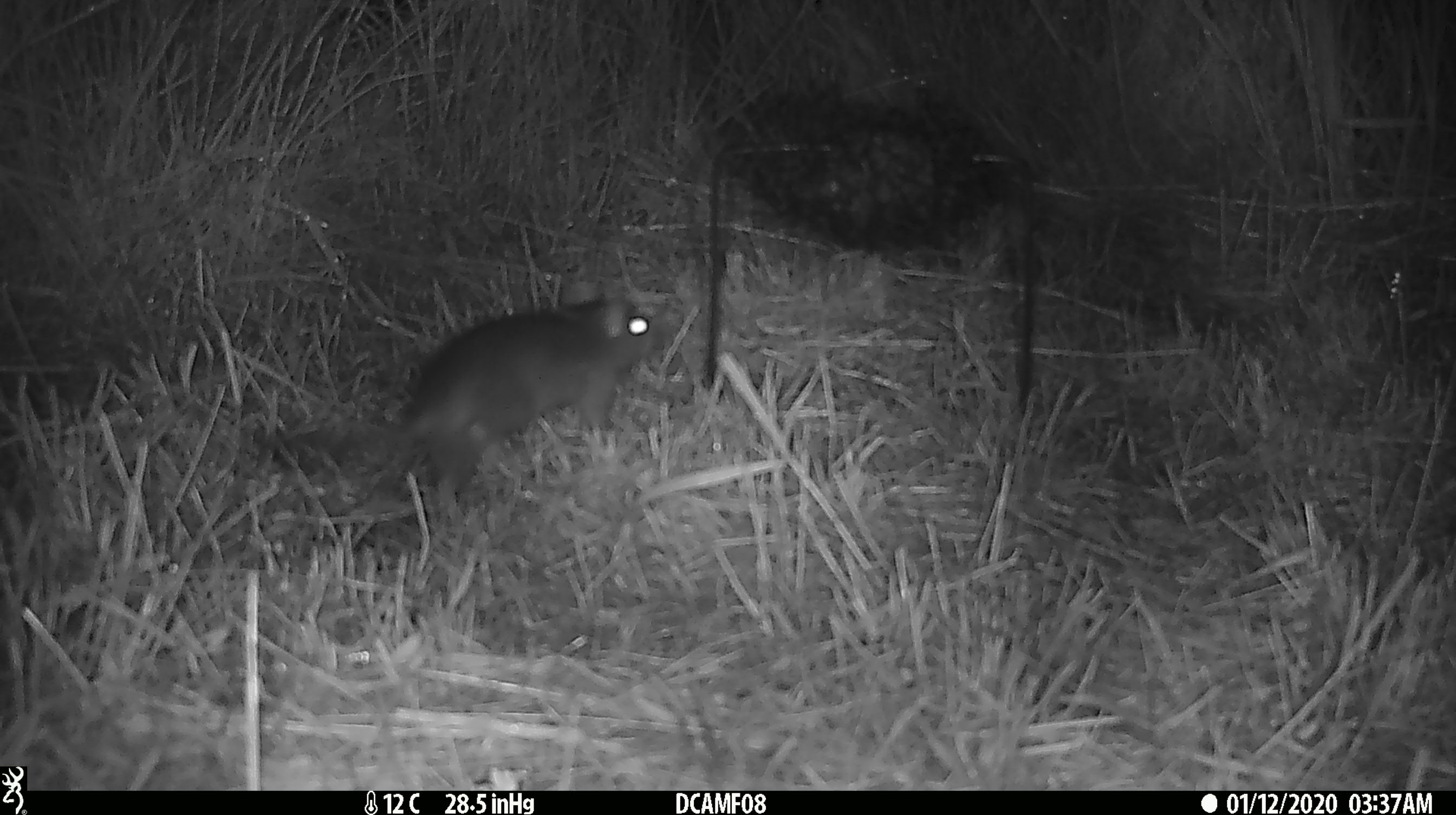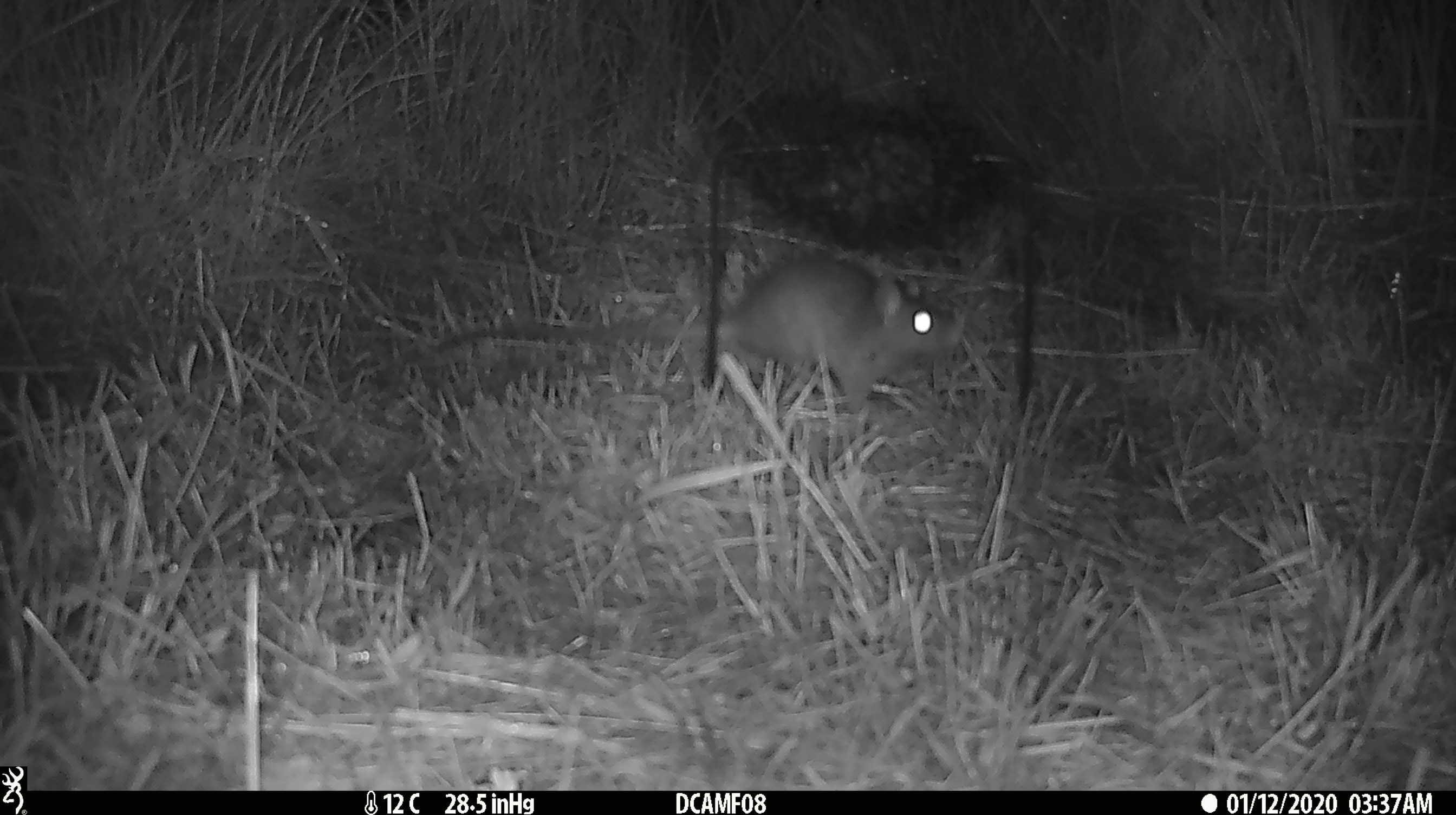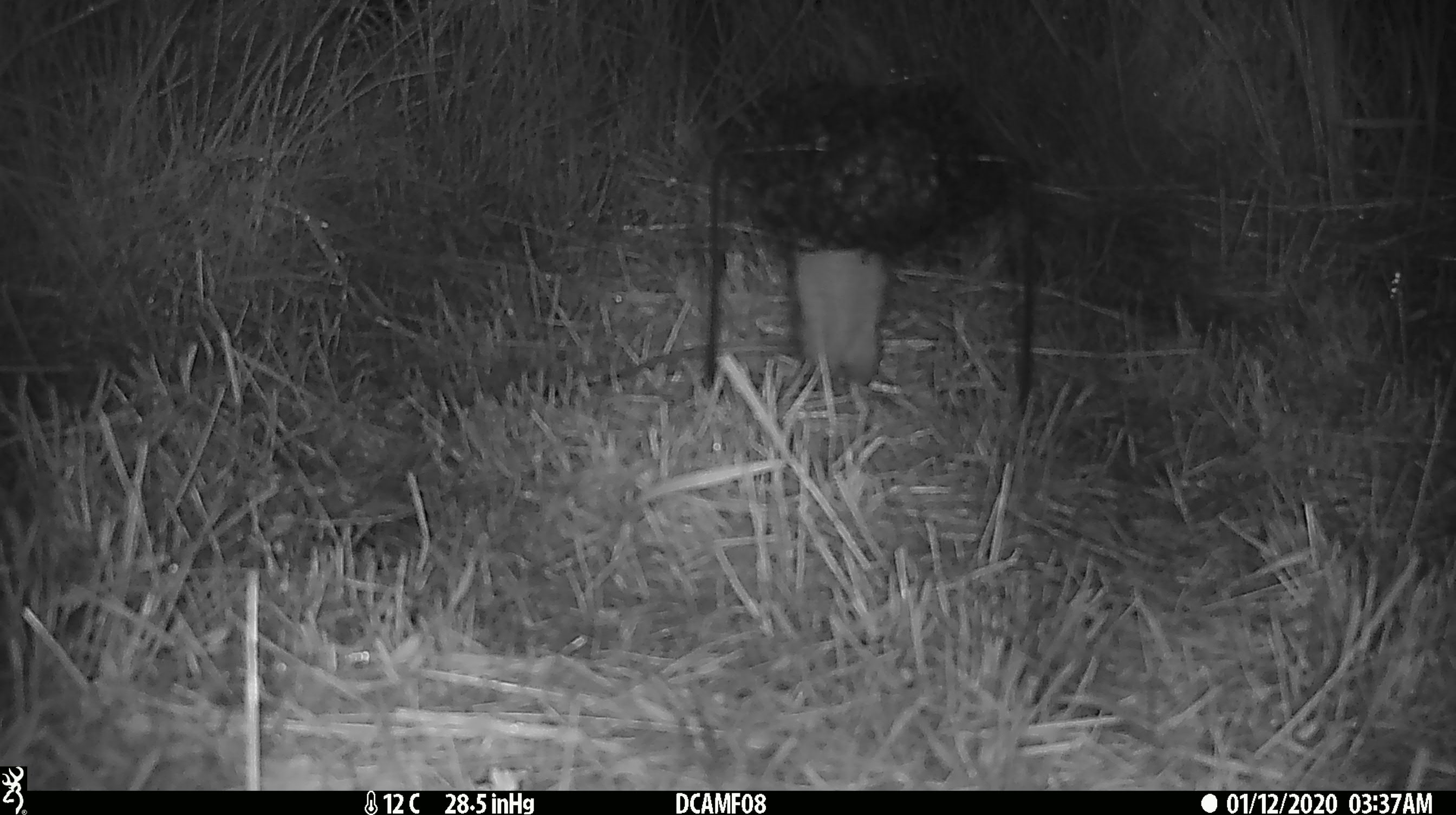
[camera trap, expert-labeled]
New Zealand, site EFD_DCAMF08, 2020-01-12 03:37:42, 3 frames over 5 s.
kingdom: Animalia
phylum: Chordata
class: Mammalia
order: Rodentia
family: Muridae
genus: Rattus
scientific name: Rattus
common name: rat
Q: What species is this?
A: Rat (Rattus).